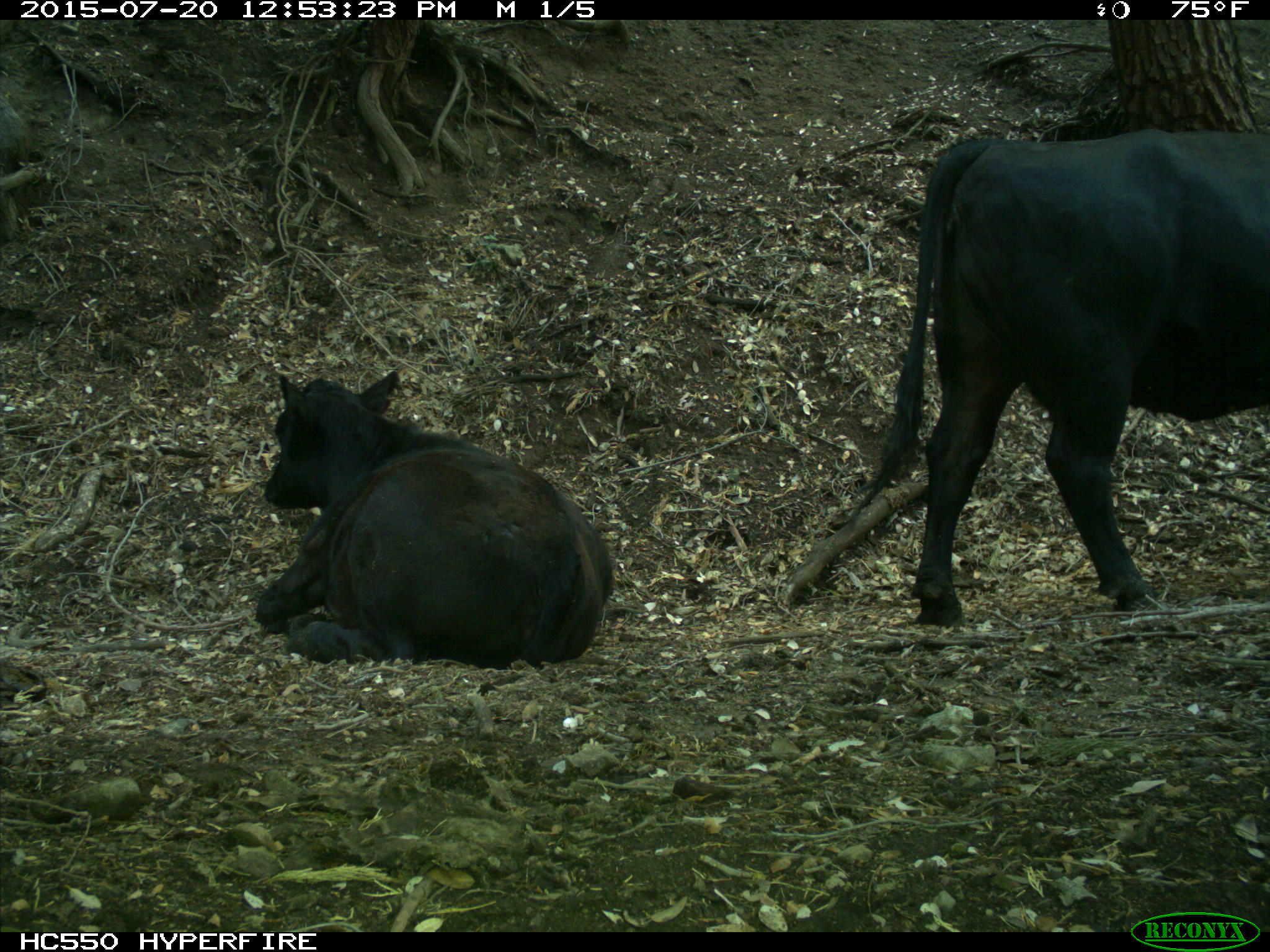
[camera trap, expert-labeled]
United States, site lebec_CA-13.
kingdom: Animalia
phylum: Chordata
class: Mammalia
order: Artiodactyla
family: Bovidae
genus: Bos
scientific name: Bos taurus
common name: domestic cow